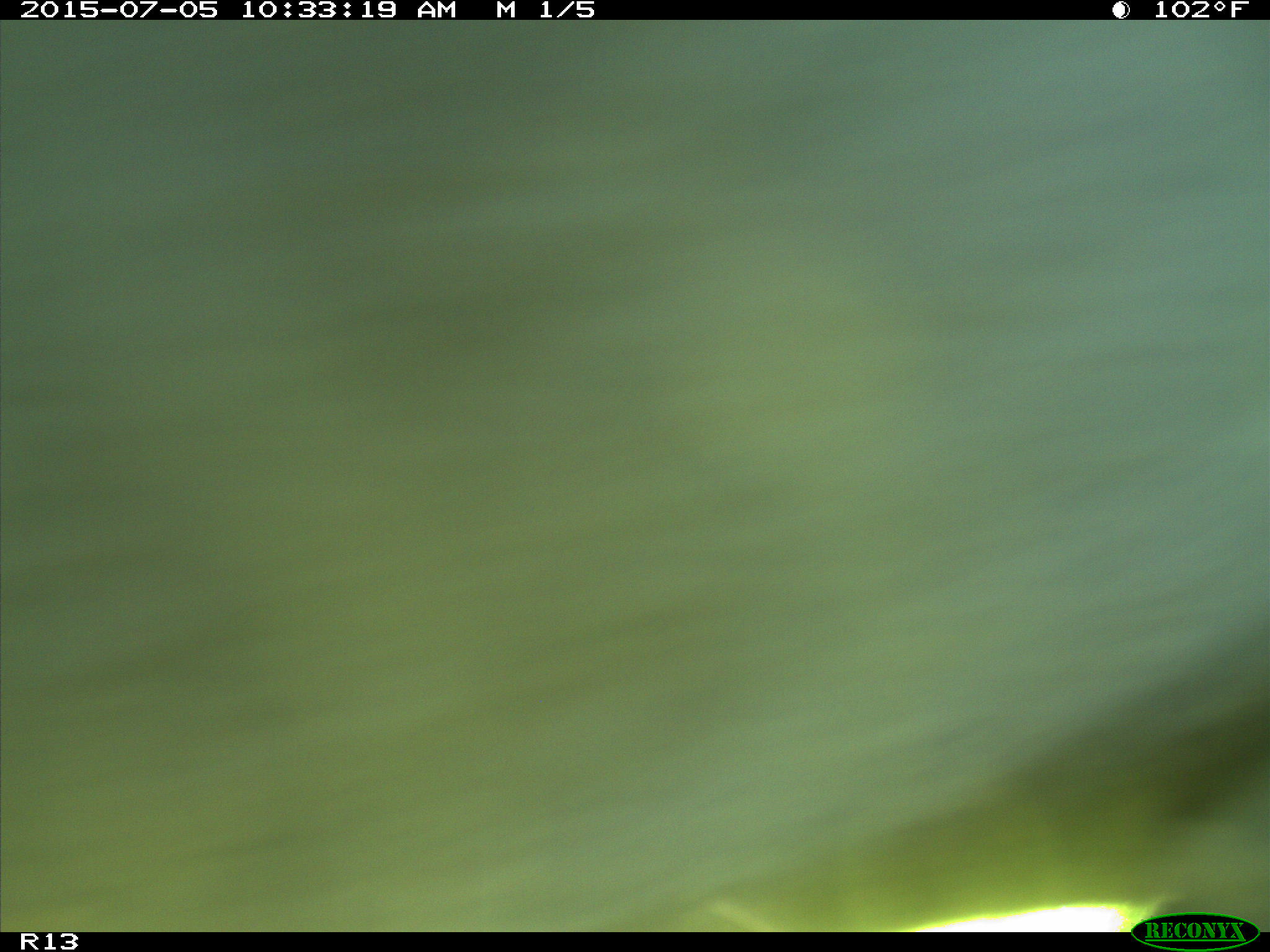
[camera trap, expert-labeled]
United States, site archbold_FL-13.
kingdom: Animalia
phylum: Chordata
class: Mammalia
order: Artiodactyla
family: Bovidae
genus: Bos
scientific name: Bos taurus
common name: domestic cow